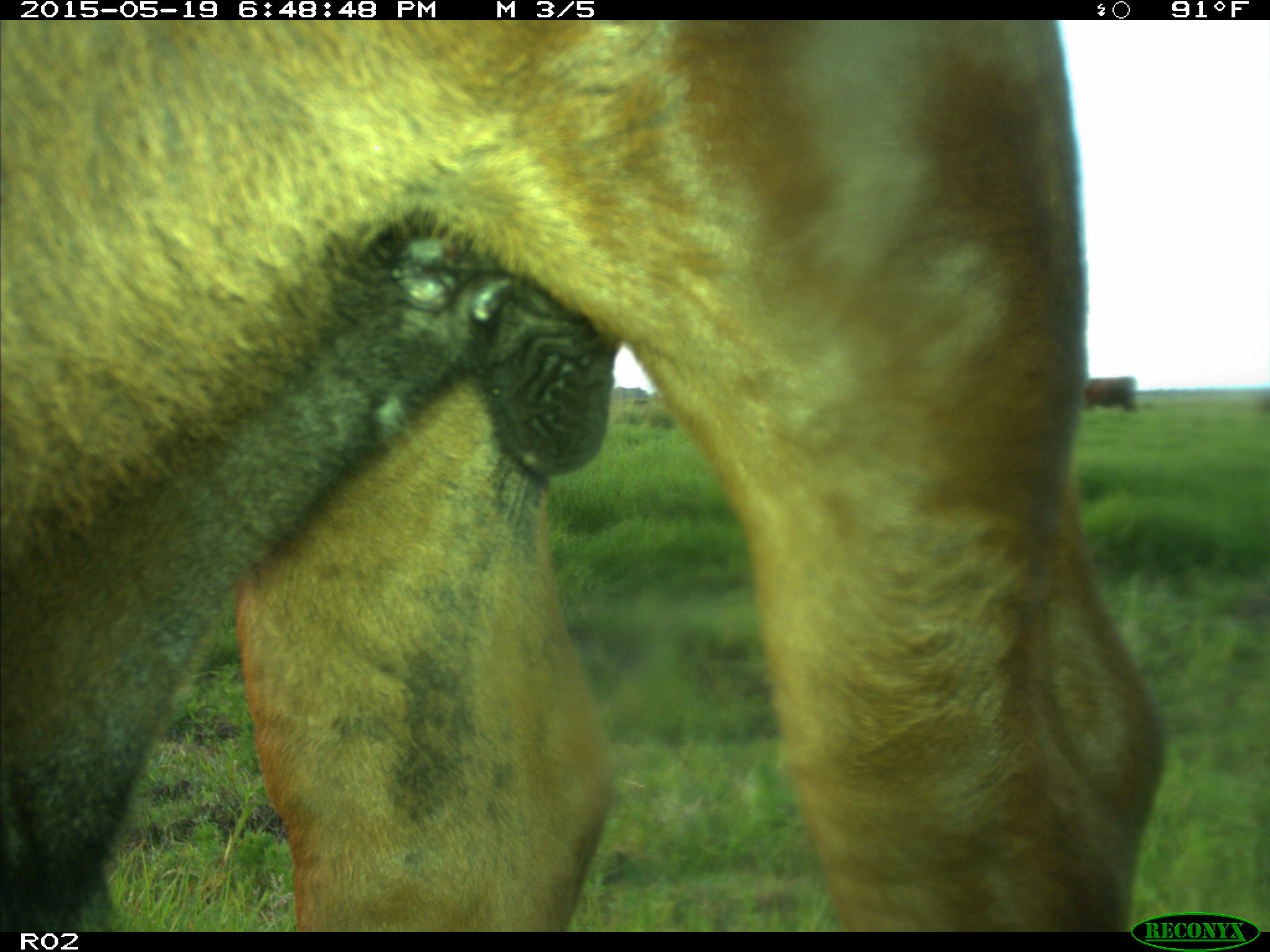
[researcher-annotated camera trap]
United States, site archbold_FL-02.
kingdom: Animalia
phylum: Chordata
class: Mammalia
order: Artiodactyla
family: Bovidae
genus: Bos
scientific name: Bos taurus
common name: domestic cow